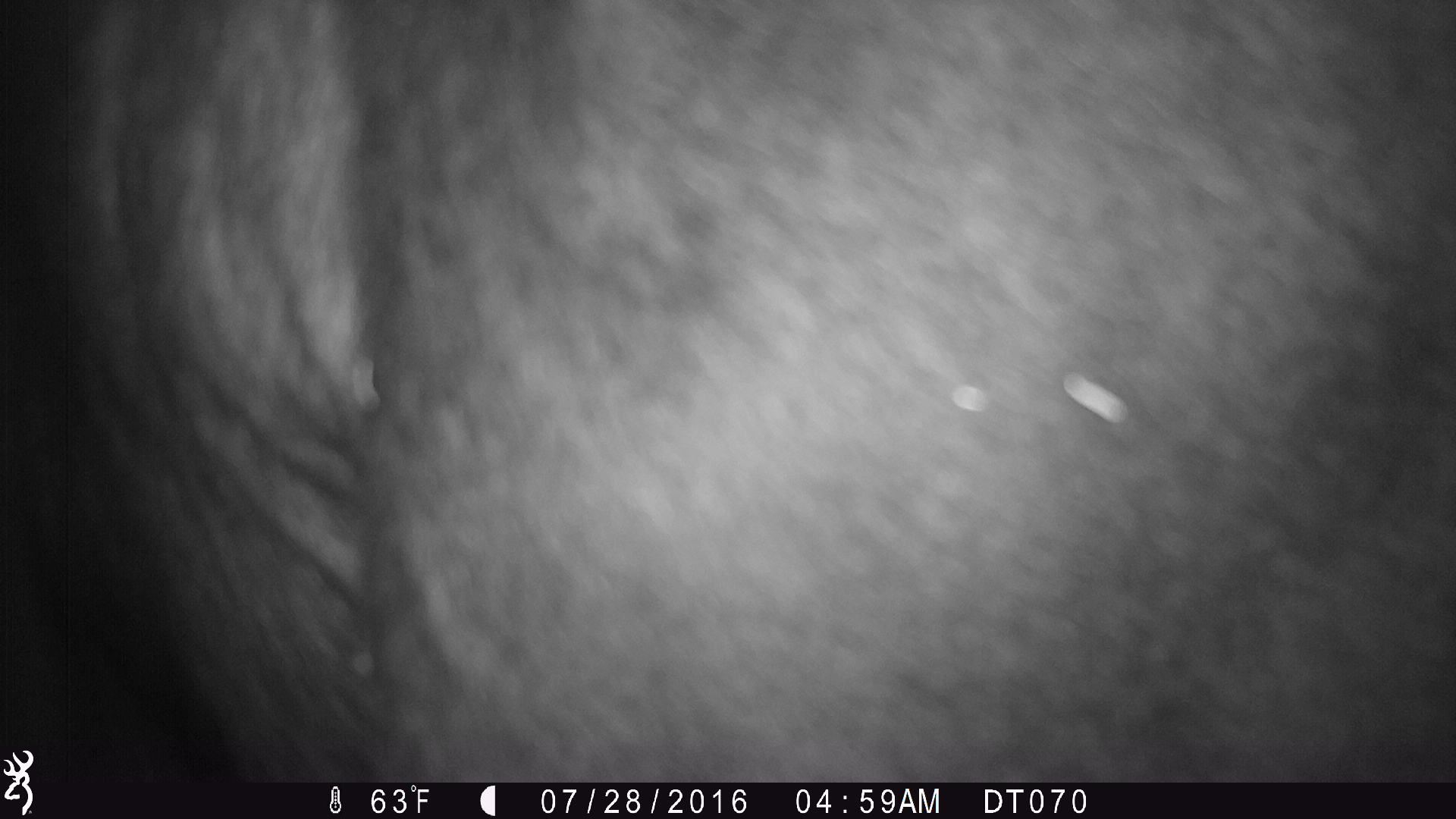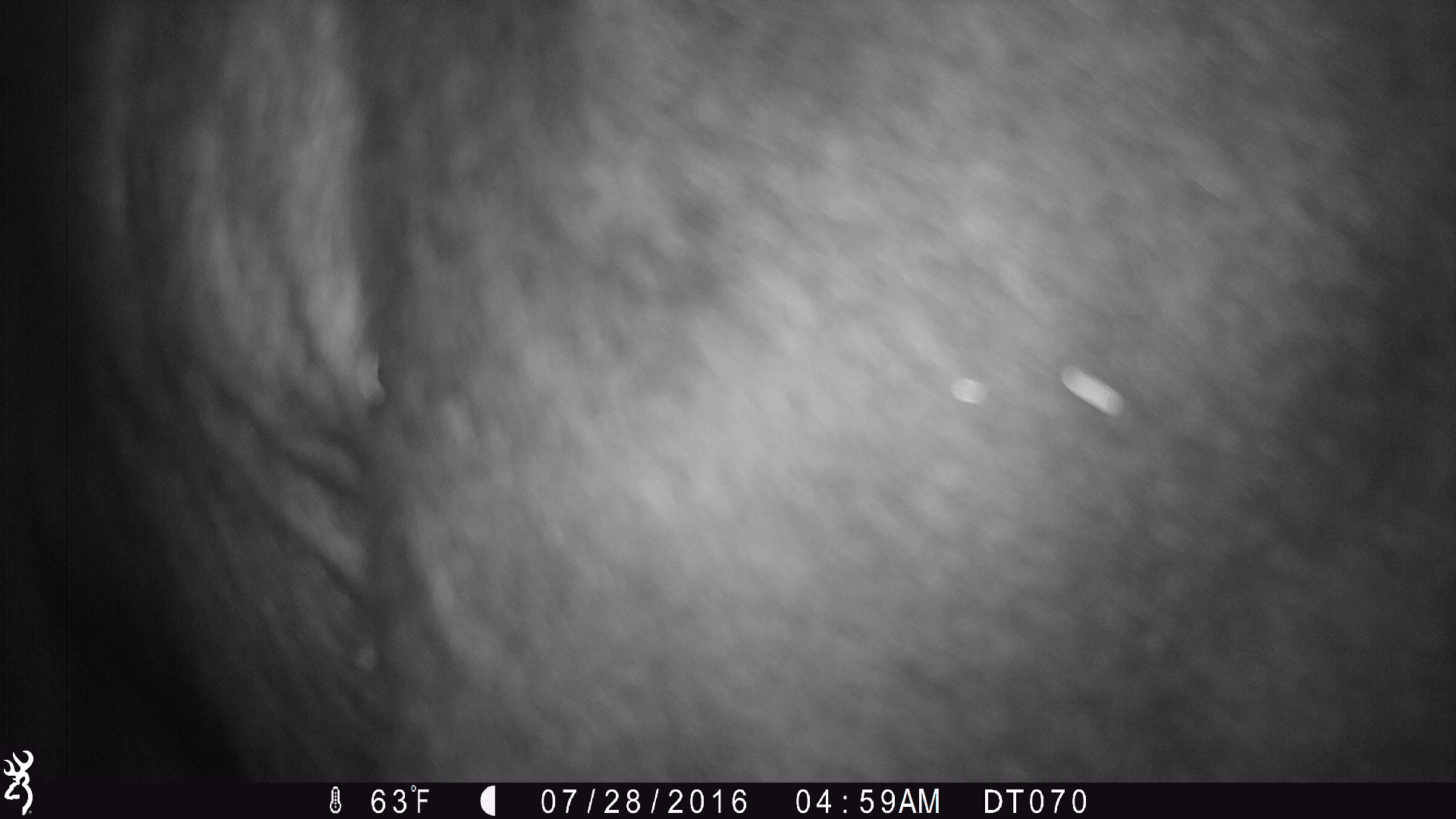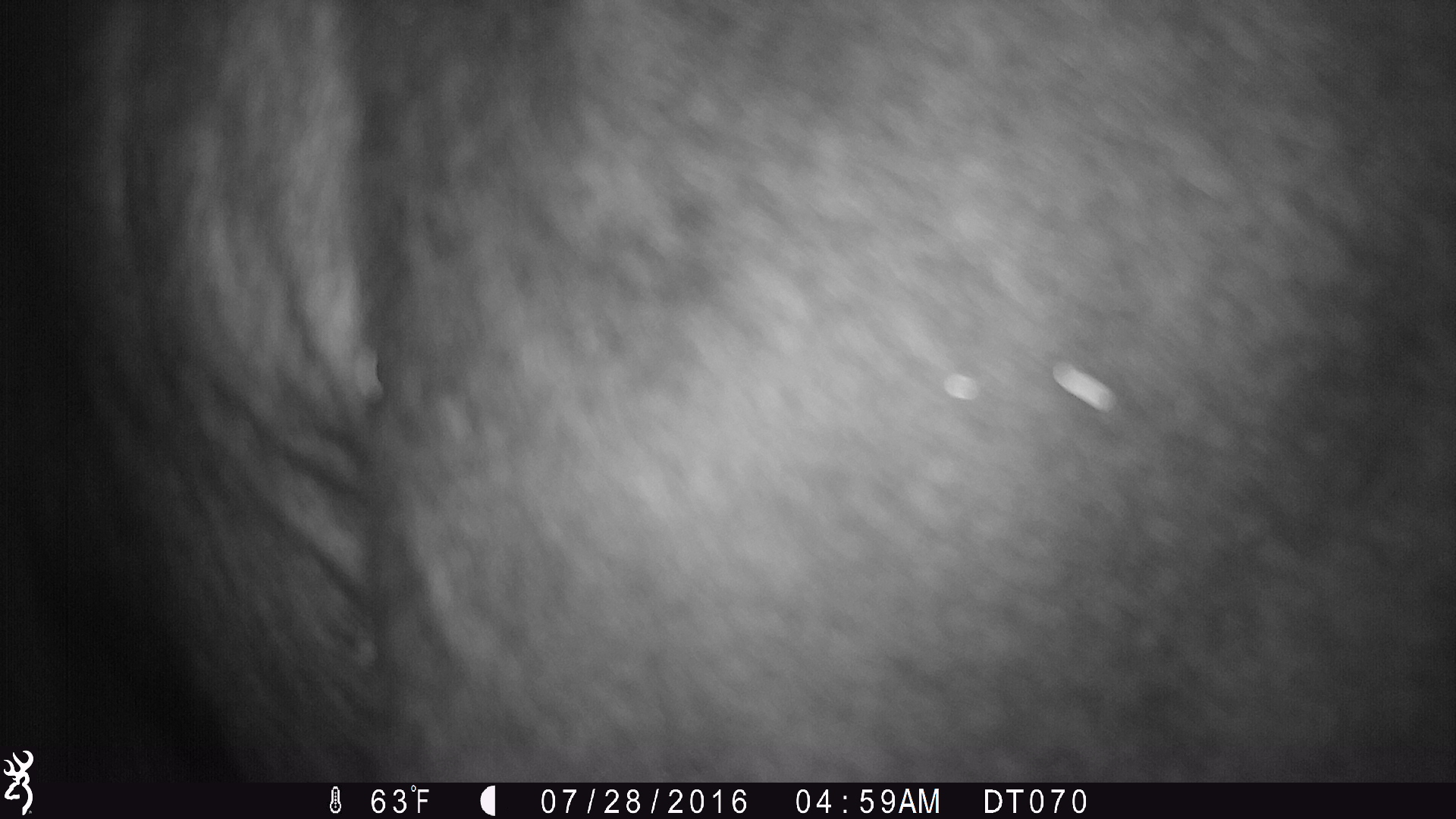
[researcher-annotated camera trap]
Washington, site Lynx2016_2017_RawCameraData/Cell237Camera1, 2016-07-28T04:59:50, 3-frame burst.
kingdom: Animalia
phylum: Chordata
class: Mammalia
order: Artiodactyla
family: Bovidae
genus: Bos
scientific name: Bos taurus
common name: domestic cattle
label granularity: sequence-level